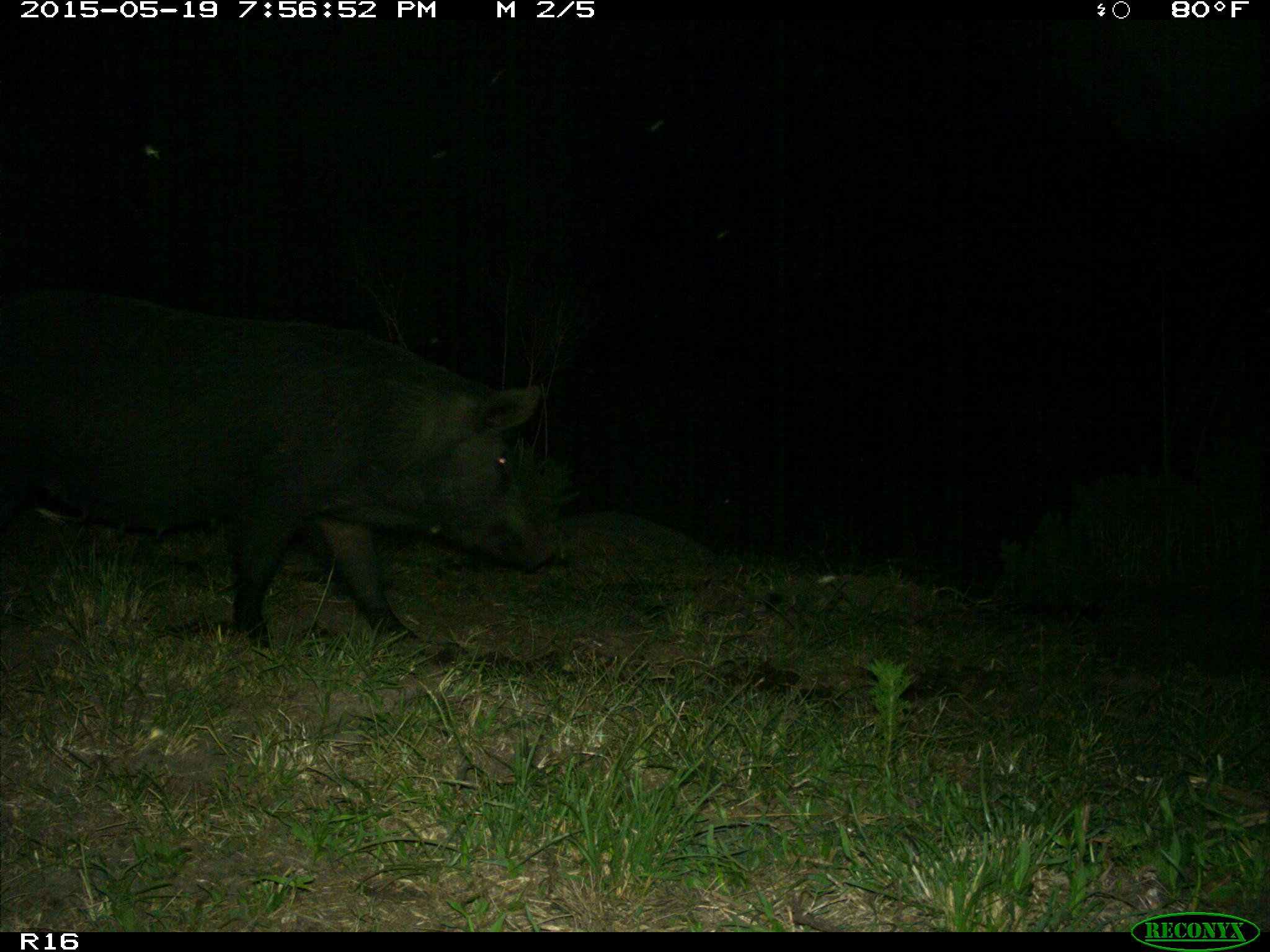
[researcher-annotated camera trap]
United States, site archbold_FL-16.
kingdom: Animalia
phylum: Chordata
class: Mammalia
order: Artiodactyla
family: Suidae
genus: Sus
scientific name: Sus scrofa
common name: wild boar